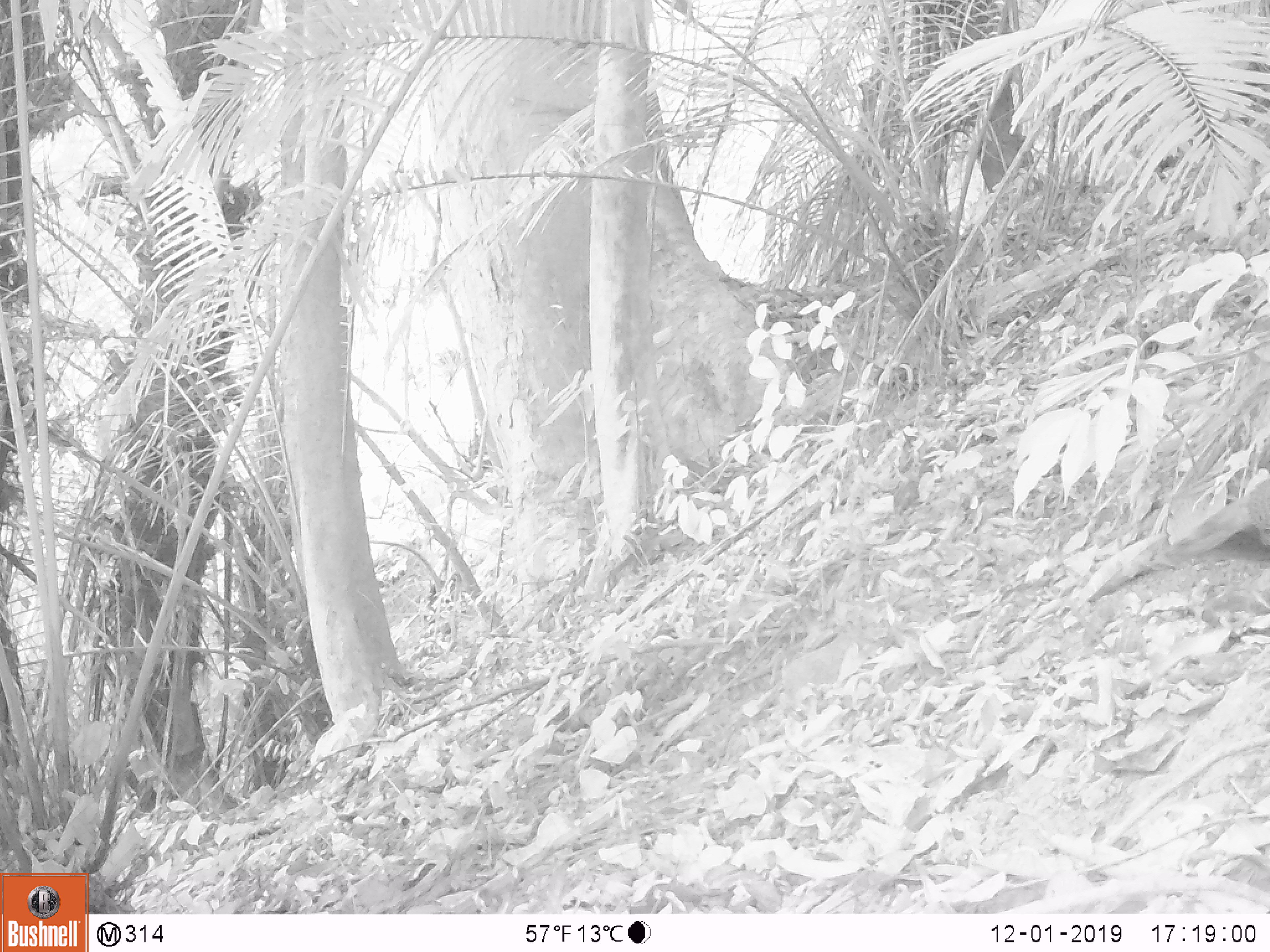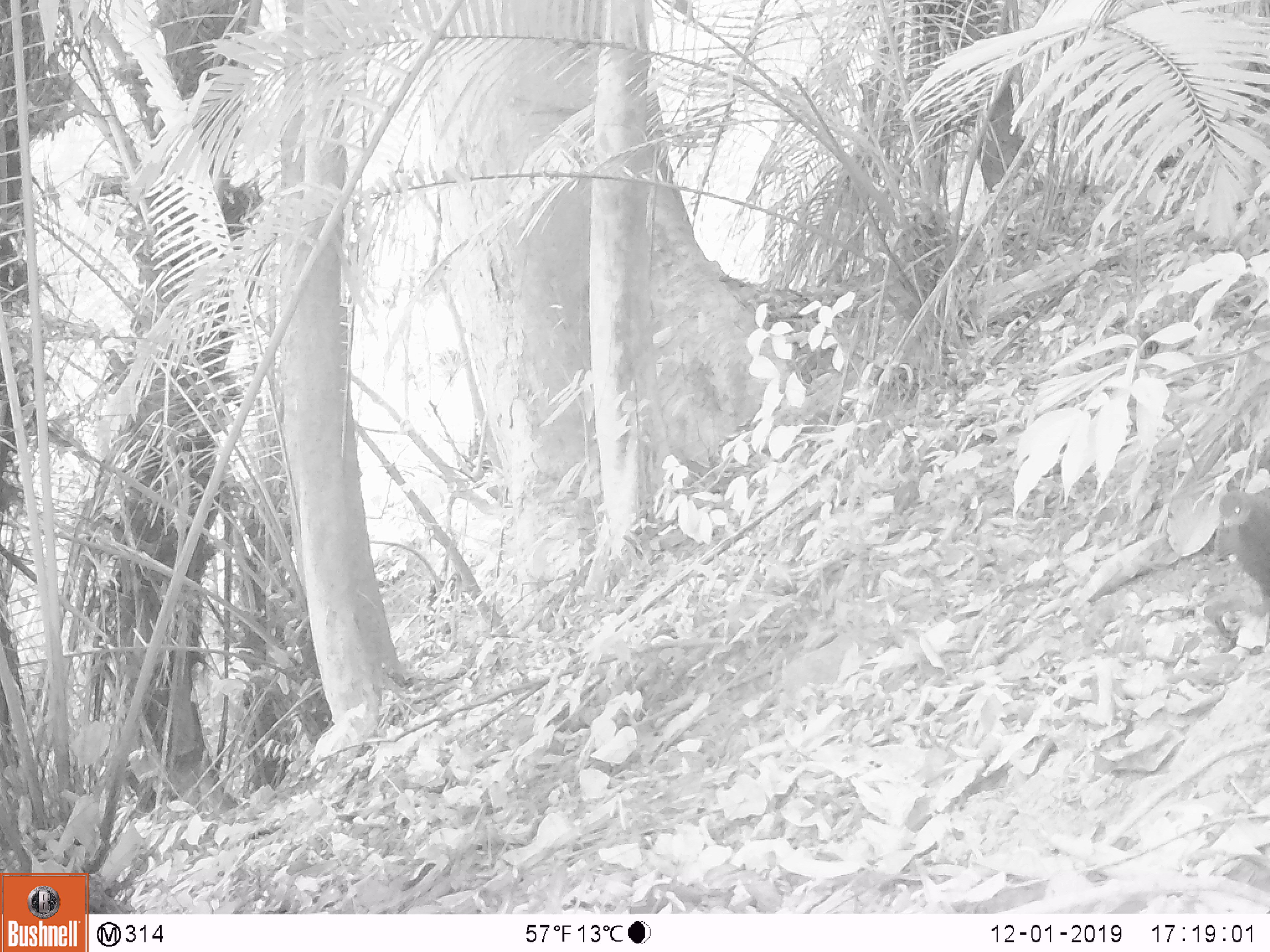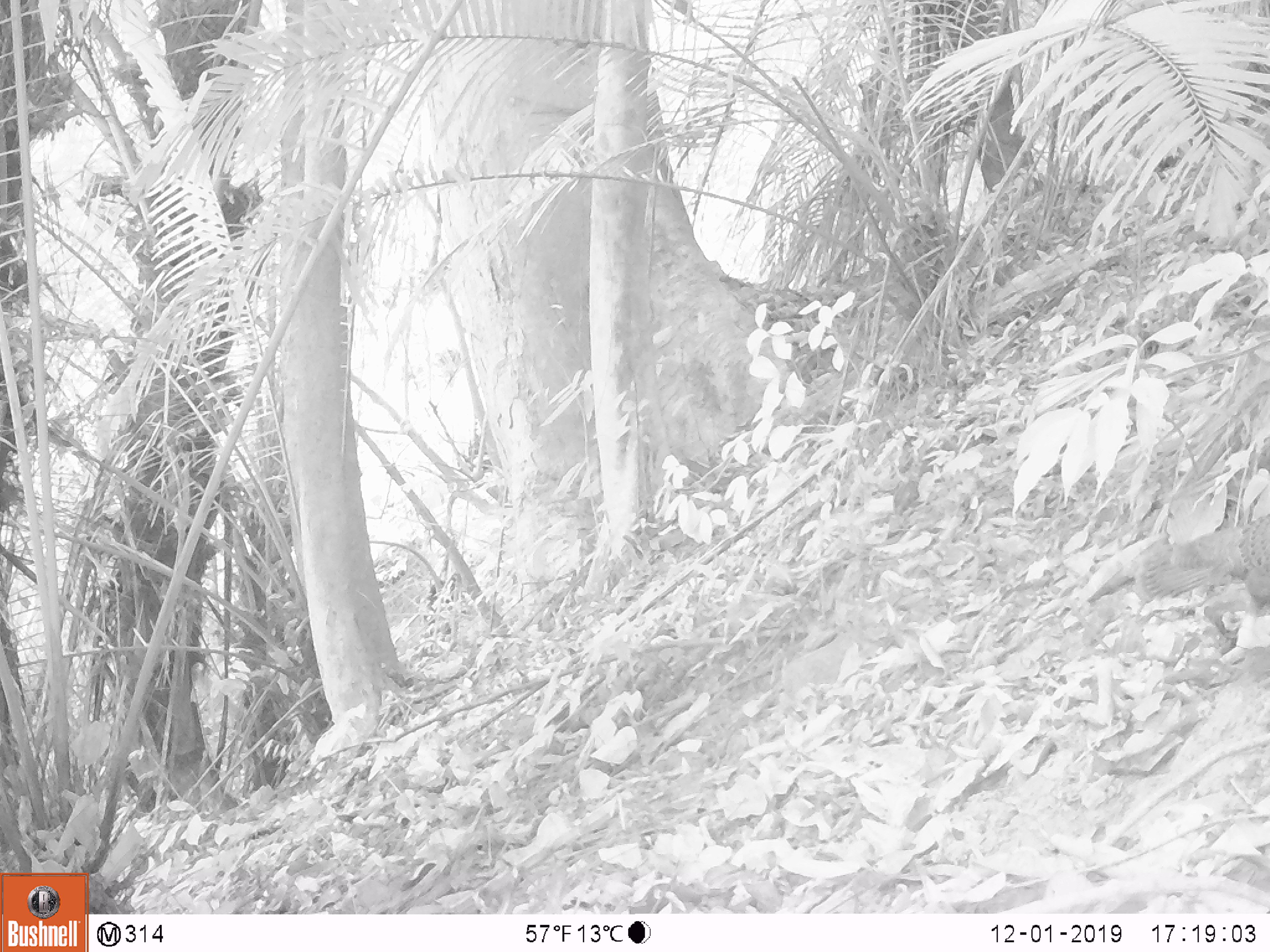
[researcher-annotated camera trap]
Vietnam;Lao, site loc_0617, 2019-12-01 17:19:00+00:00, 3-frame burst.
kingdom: Animalia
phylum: Chordata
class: Aves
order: Galliformes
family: Phasianidae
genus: Polyplectron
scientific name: Polyplectron bicalcaratum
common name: gray peacock-pheasant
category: grey peacock pheasant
Grey peacock pheasant (gray peacock-pheasant) (Polyplectron bicalcaratum). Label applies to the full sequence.